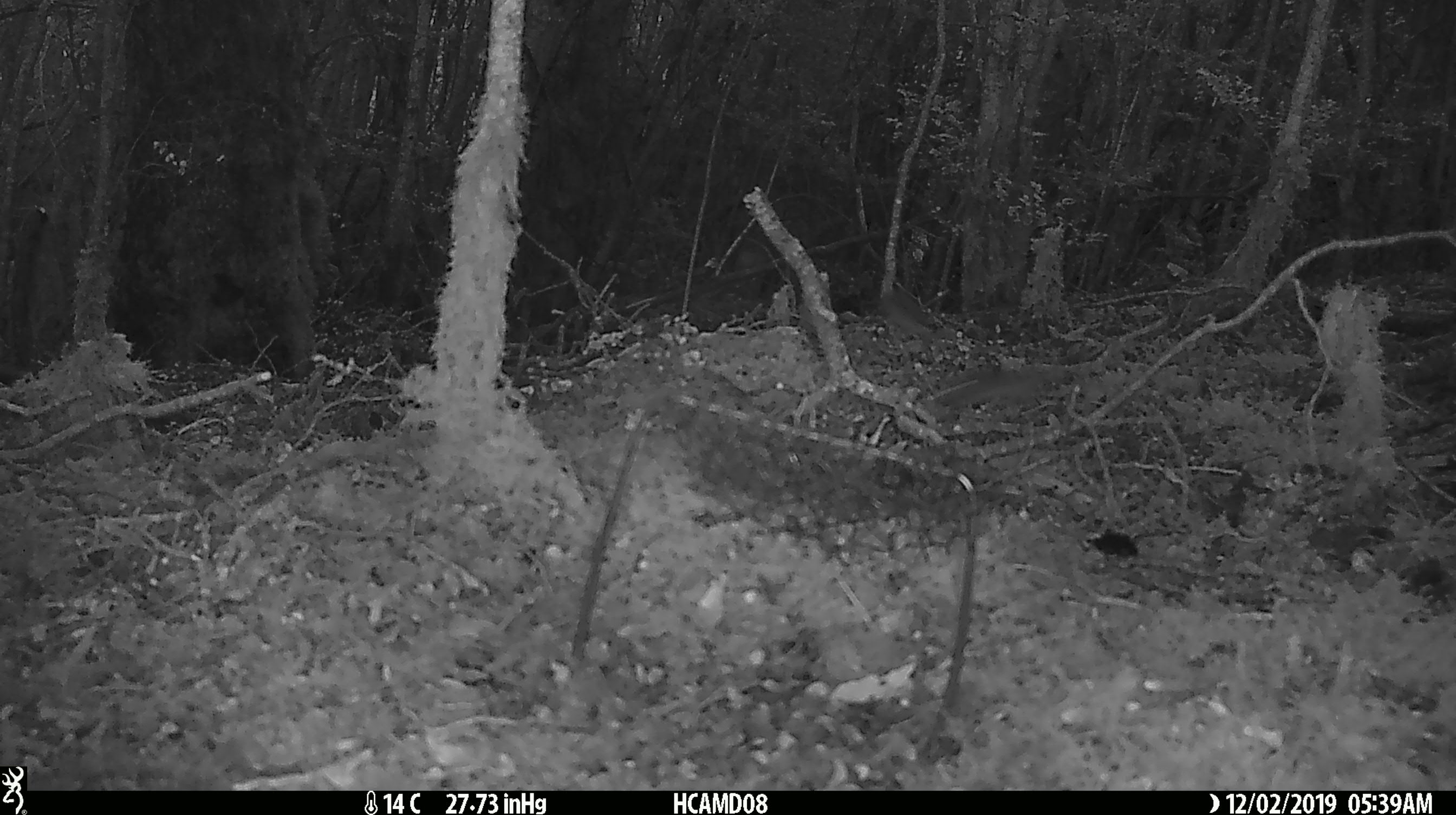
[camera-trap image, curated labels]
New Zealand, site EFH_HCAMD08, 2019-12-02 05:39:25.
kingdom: Animalia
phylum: Chordata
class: Mammalia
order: Rodentia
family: Muridae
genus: Mus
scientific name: Mus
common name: mouse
Mouse (Mus).